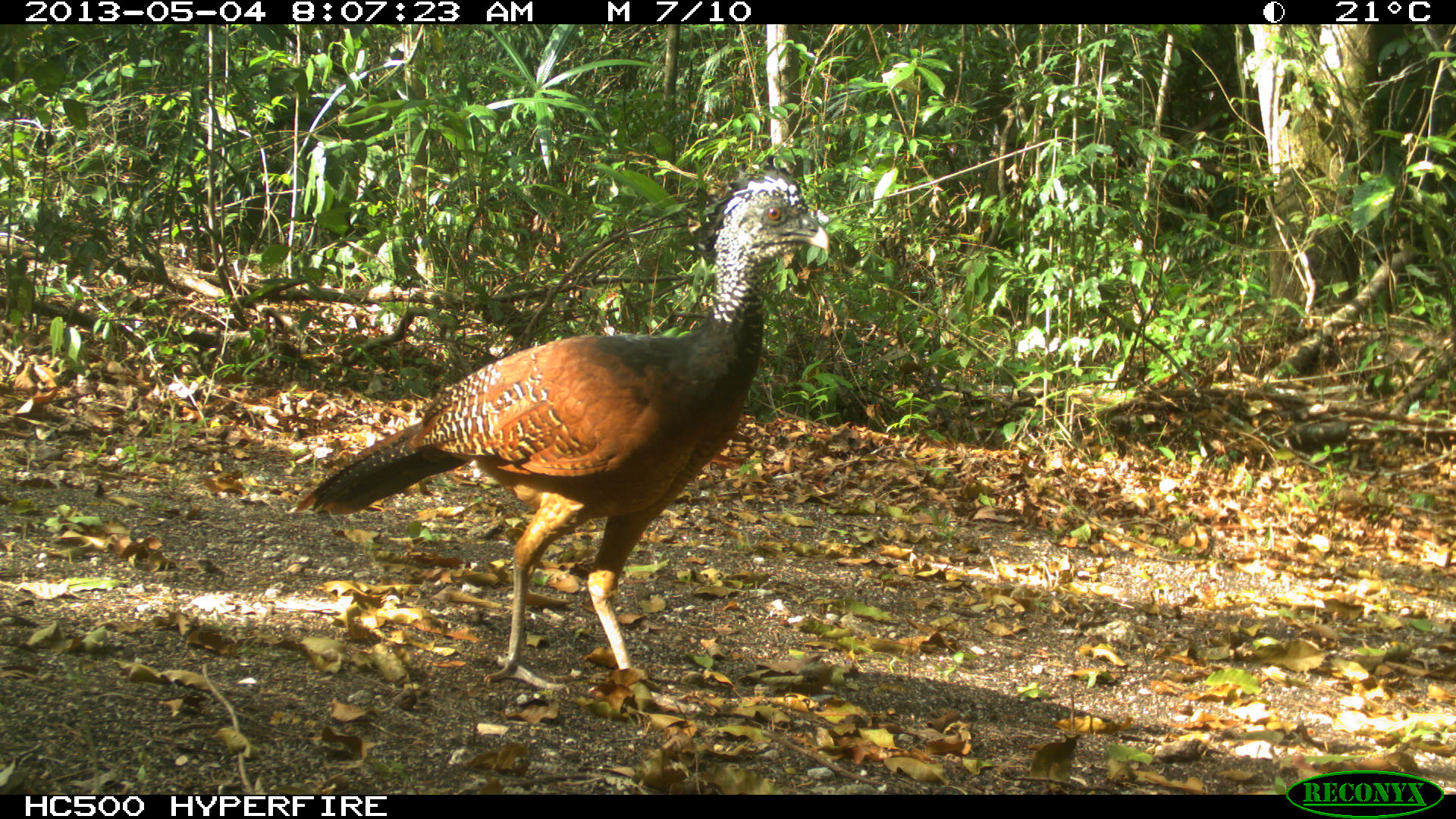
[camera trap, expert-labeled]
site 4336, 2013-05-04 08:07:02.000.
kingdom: Animalia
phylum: Chordata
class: Aves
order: Galliformes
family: Cracidae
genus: Crax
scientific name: Crax rubra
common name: great curassow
Crax rubra (great curassow), count 2.